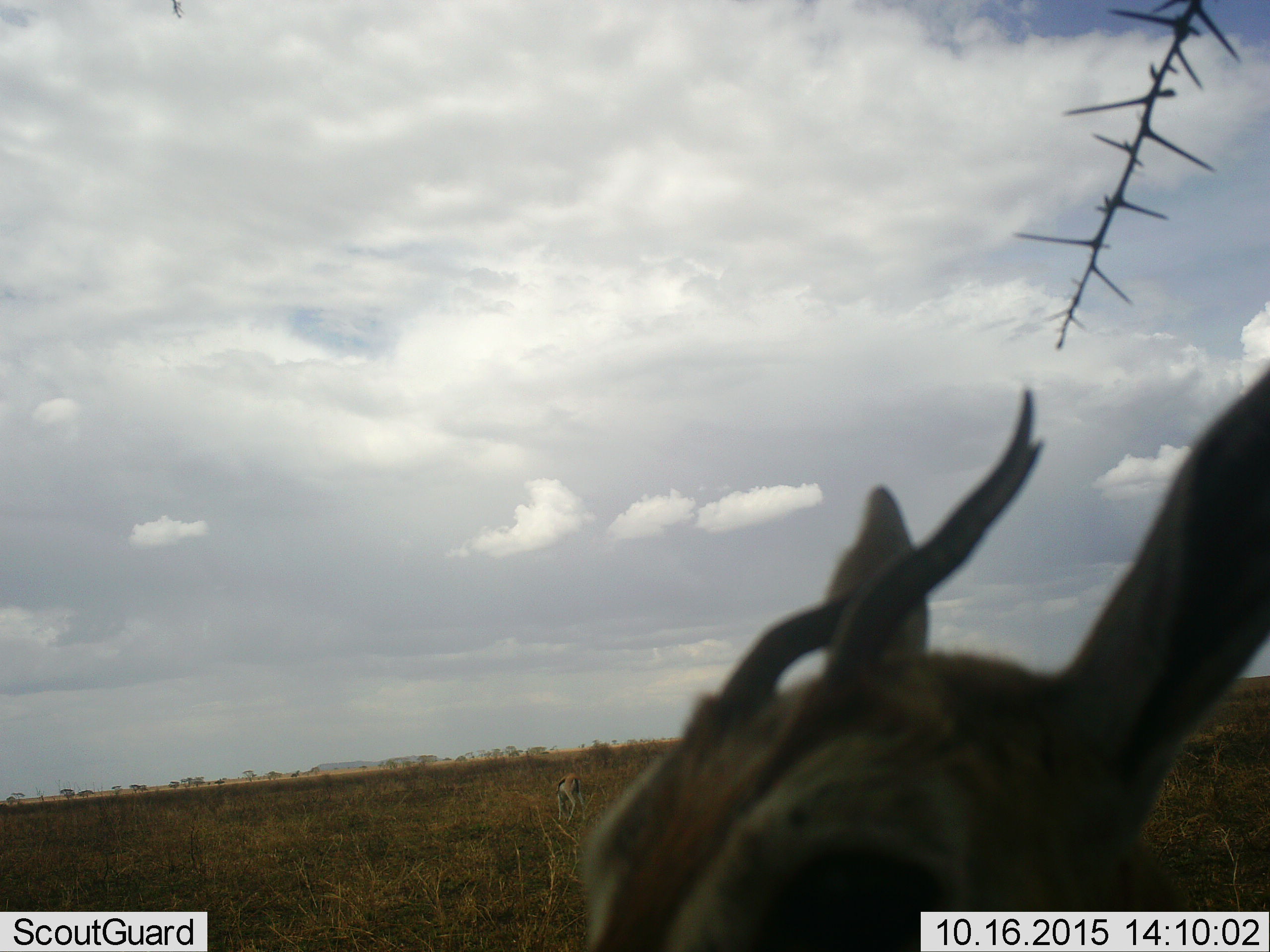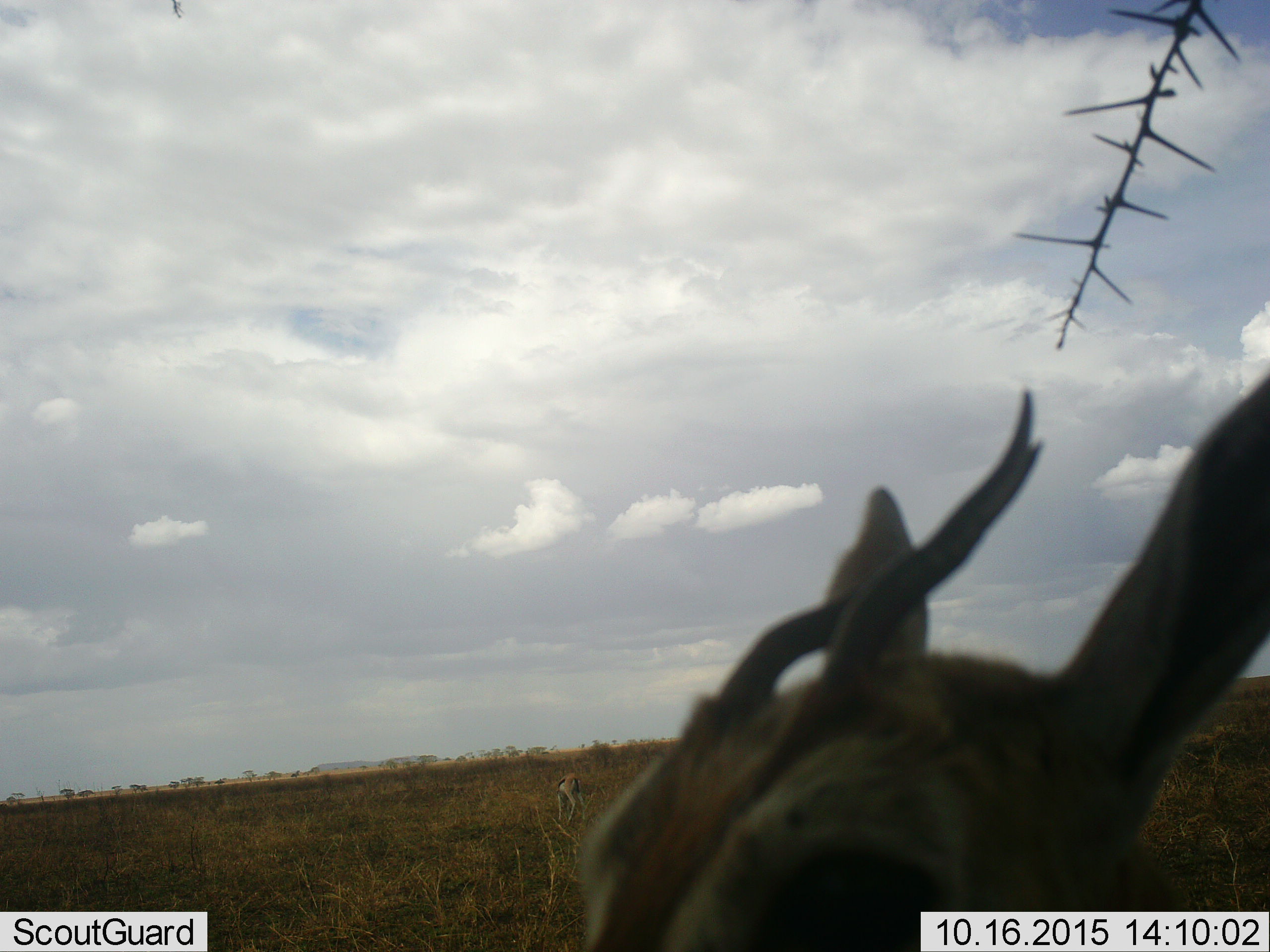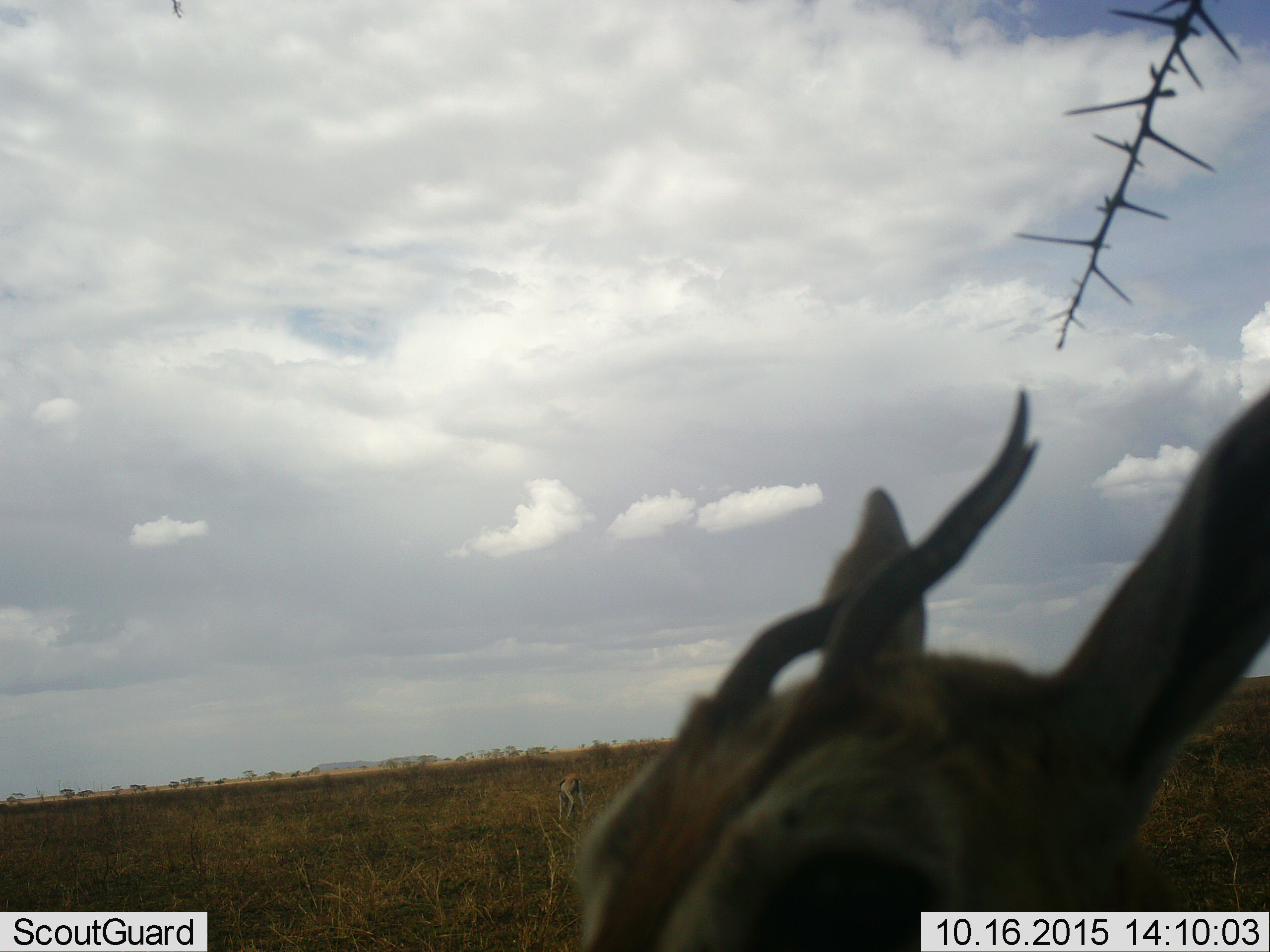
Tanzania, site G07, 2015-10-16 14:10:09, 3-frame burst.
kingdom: Animalia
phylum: Chordata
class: Mammalia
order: Artiodactyla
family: Bovidae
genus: Eudorcas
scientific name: Eudorcas thomsonii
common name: thomson's gazelle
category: gazellethomsons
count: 2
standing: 78%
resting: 11%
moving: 11%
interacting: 0%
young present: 0%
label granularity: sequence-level